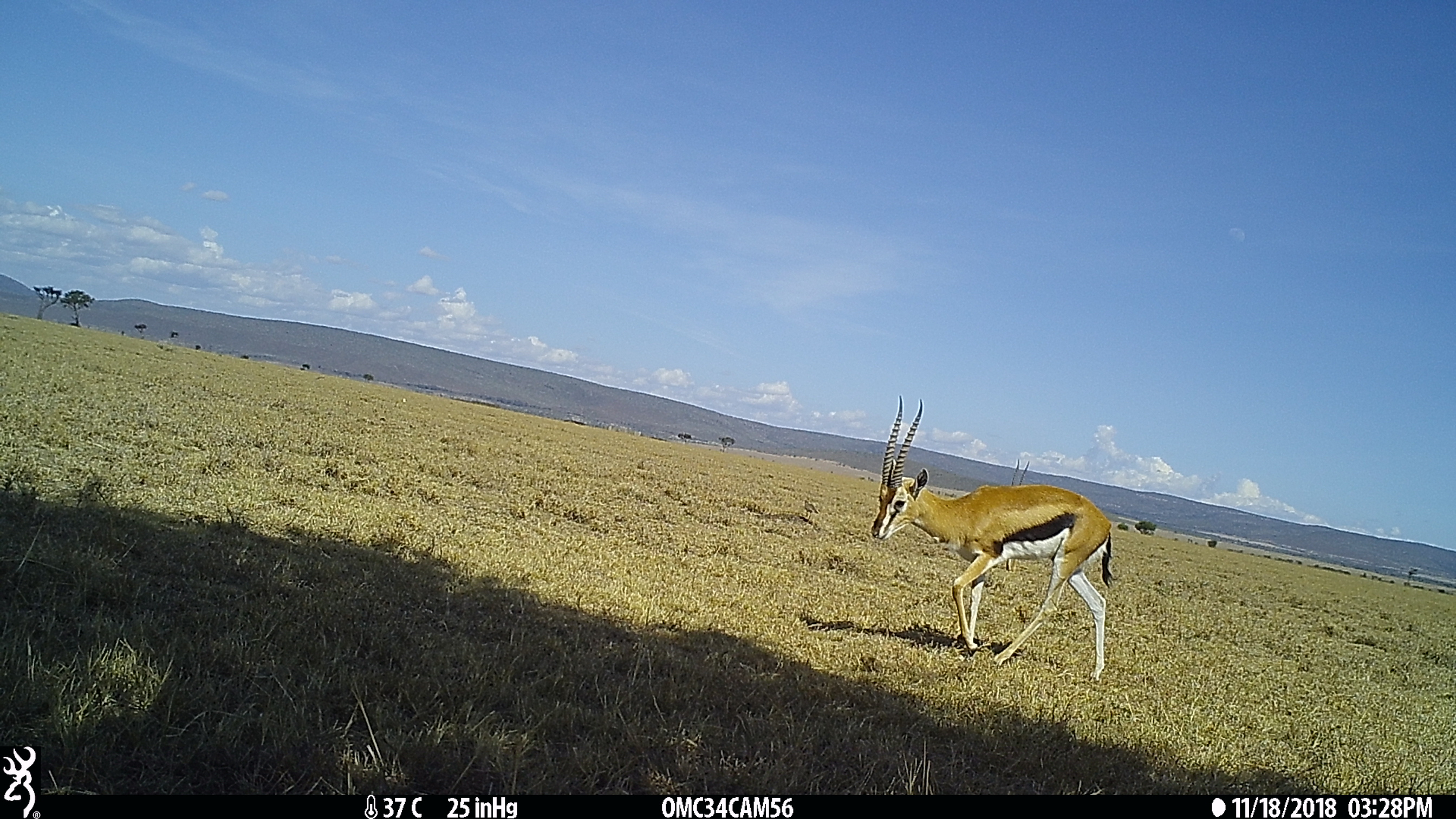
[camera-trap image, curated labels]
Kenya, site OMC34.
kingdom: Animalia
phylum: Chordata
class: Mammalia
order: Artiodactyla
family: Bovidae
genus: Eudorcas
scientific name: Eudorcas thomsonii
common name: thomon's gazelle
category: gazelle thomsons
Gazelle thomsons (thomon's gazelle) (Eudorcas thomsonii).